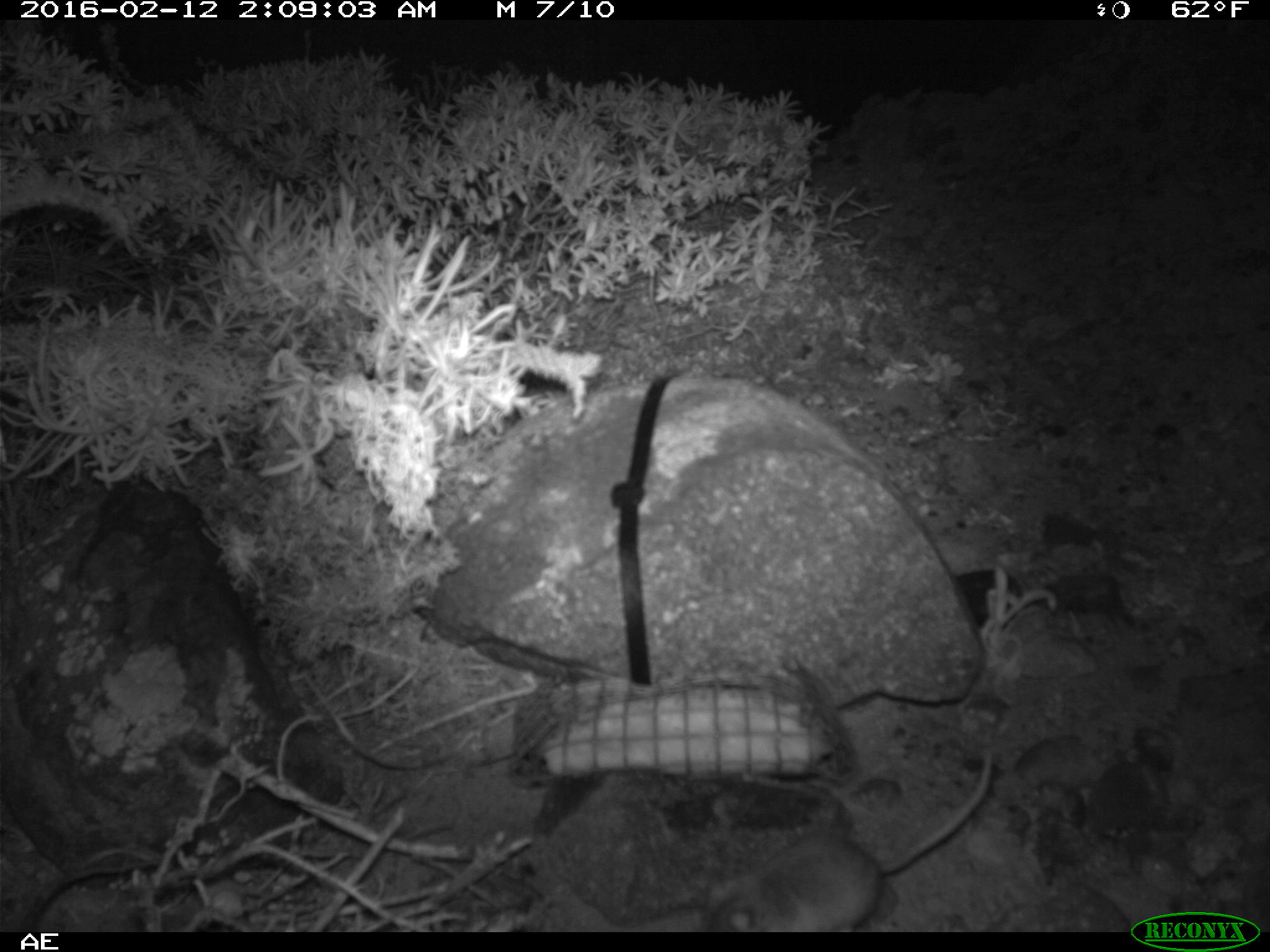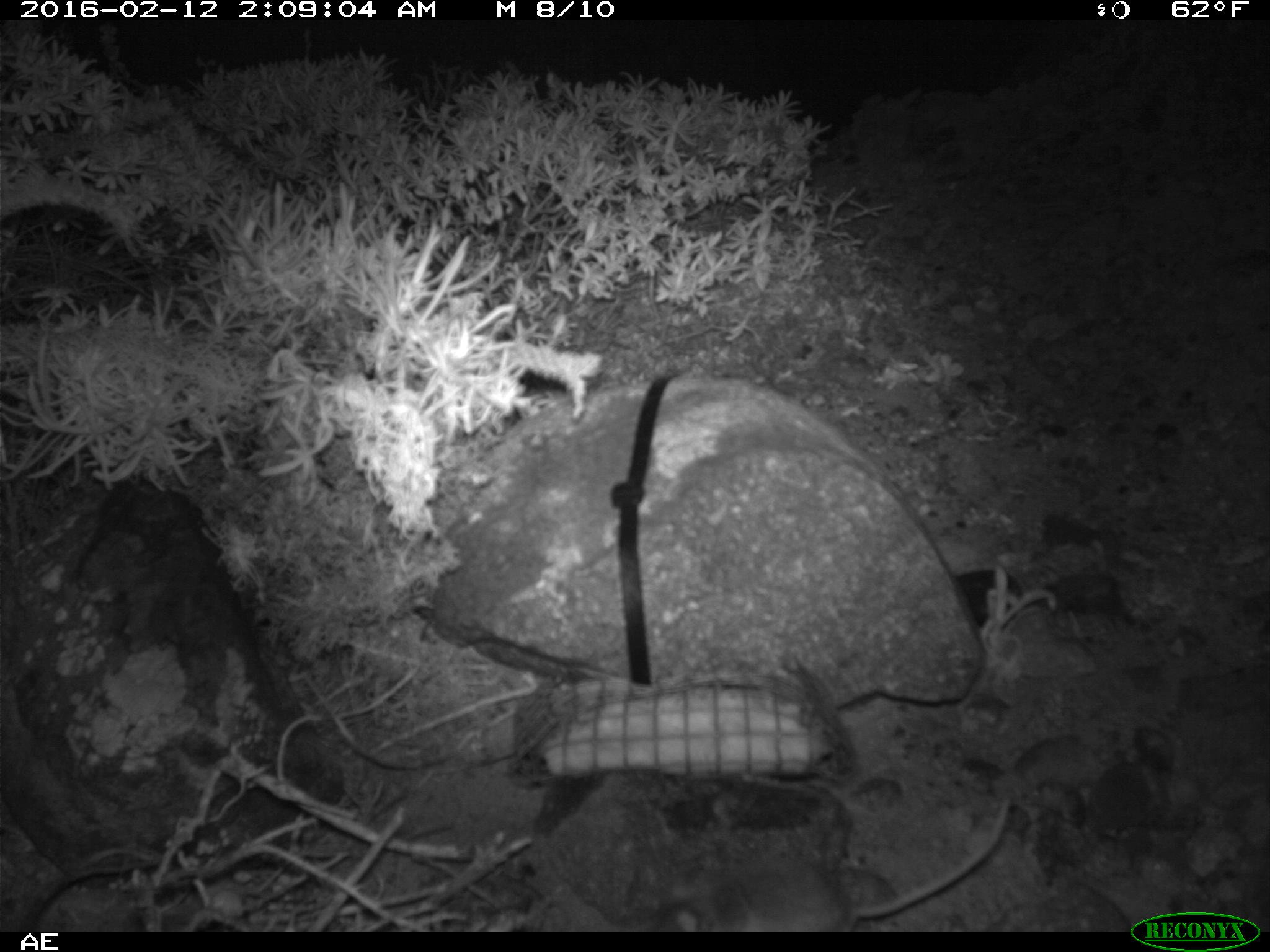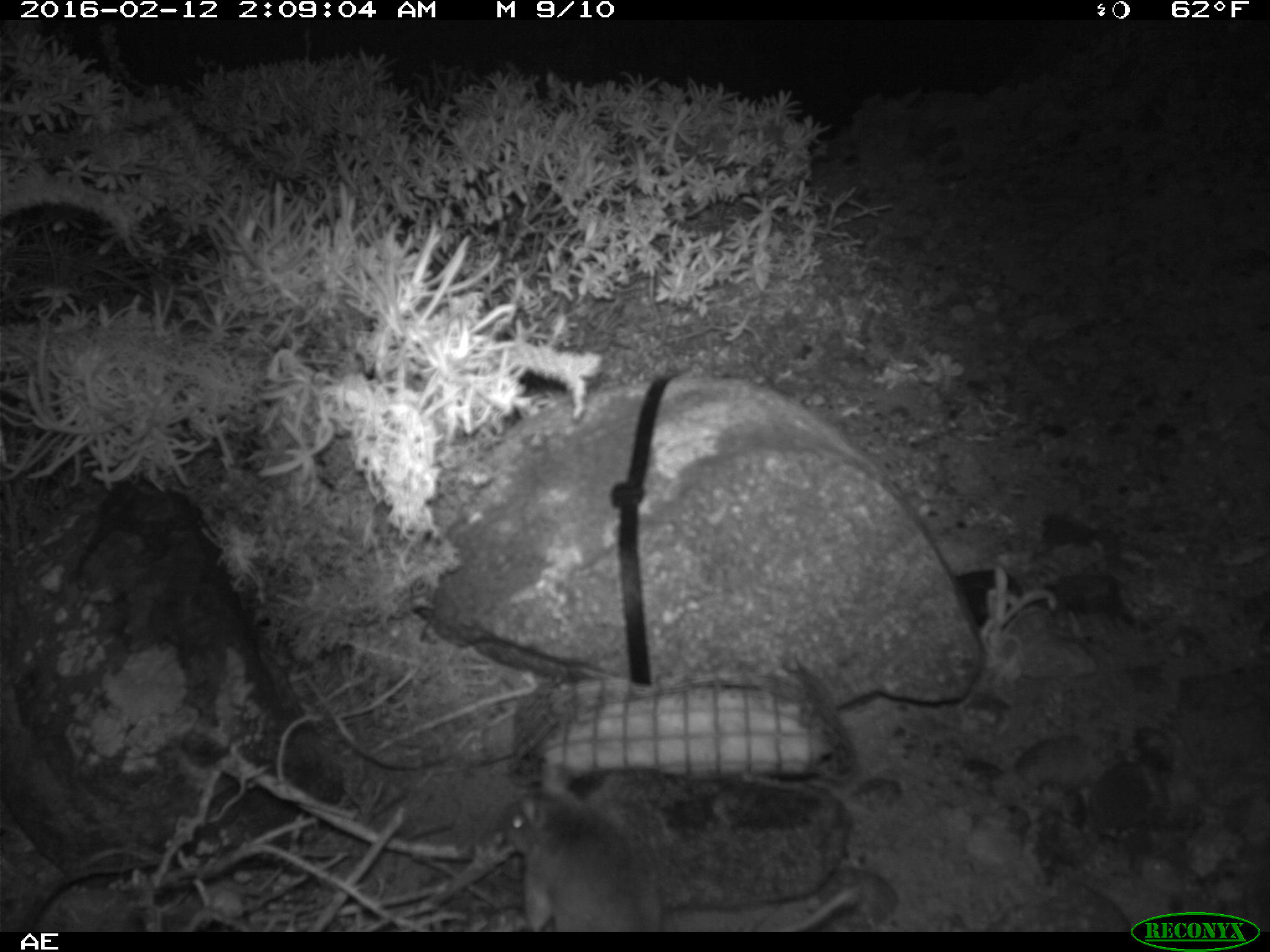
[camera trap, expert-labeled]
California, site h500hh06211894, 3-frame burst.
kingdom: Animalia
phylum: Chordata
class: Mammalia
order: Rodentia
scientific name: Rodentia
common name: rodent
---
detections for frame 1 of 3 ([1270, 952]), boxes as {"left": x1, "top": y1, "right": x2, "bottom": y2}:
rodent: {"left": 689, "top": 744, "right": 992, "bottom": 932}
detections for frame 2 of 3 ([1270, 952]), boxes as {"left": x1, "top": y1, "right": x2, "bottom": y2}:
rodent: {"left": 654, "top": 790, "right": 1013, "bottom": 932}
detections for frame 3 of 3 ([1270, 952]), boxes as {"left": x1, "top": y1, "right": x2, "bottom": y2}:
rodent: {"left": 499, "top": 763, "right": 859, "bottom": 932}